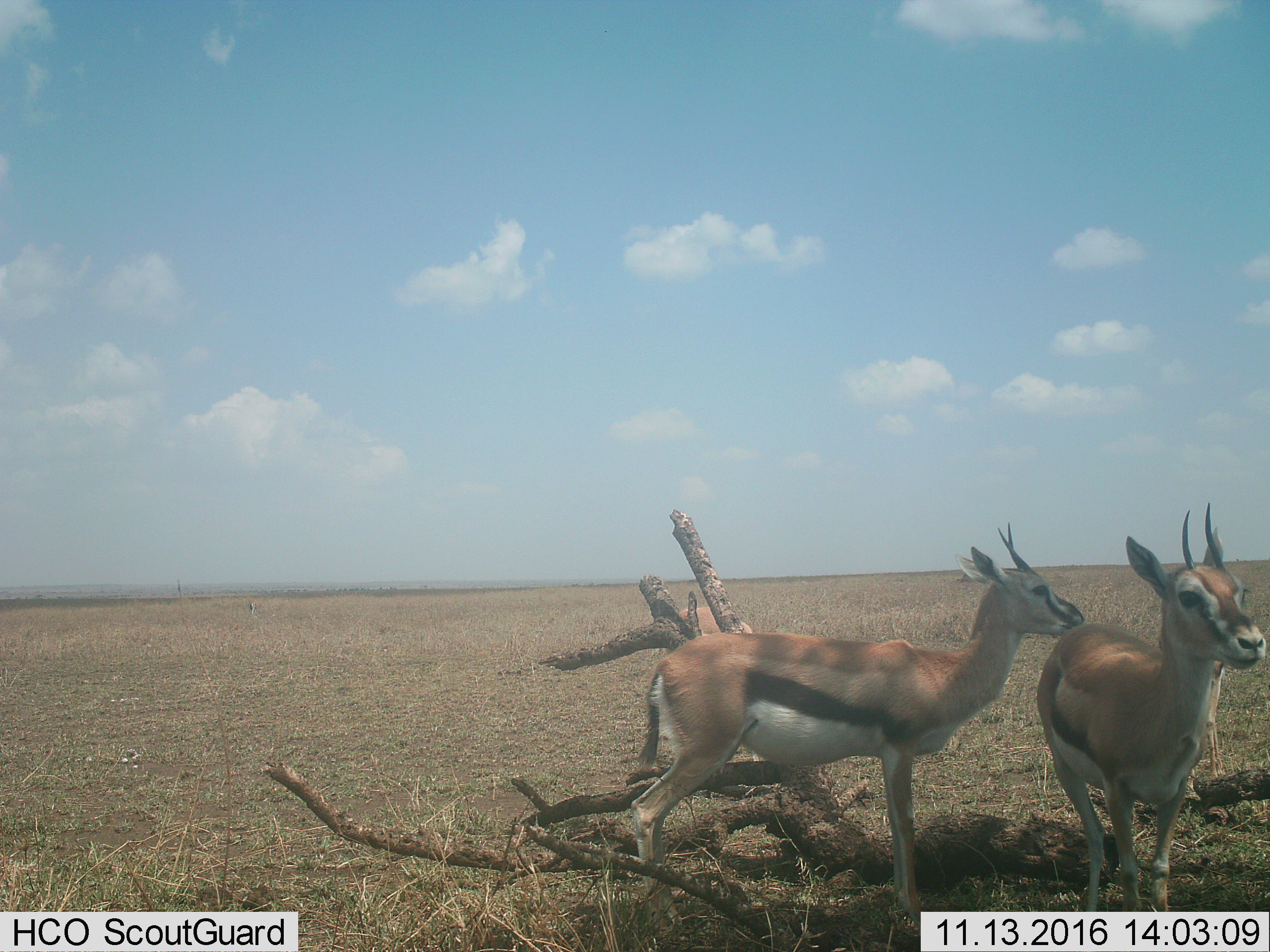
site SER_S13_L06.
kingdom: Animalia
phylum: Chordata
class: Mammalia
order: Artiodactyla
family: Bovidae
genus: Eudorcas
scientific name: Eudorcas thomsonii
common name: thomson's gazelle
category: gazellethomsons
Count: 3.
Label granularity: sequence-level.